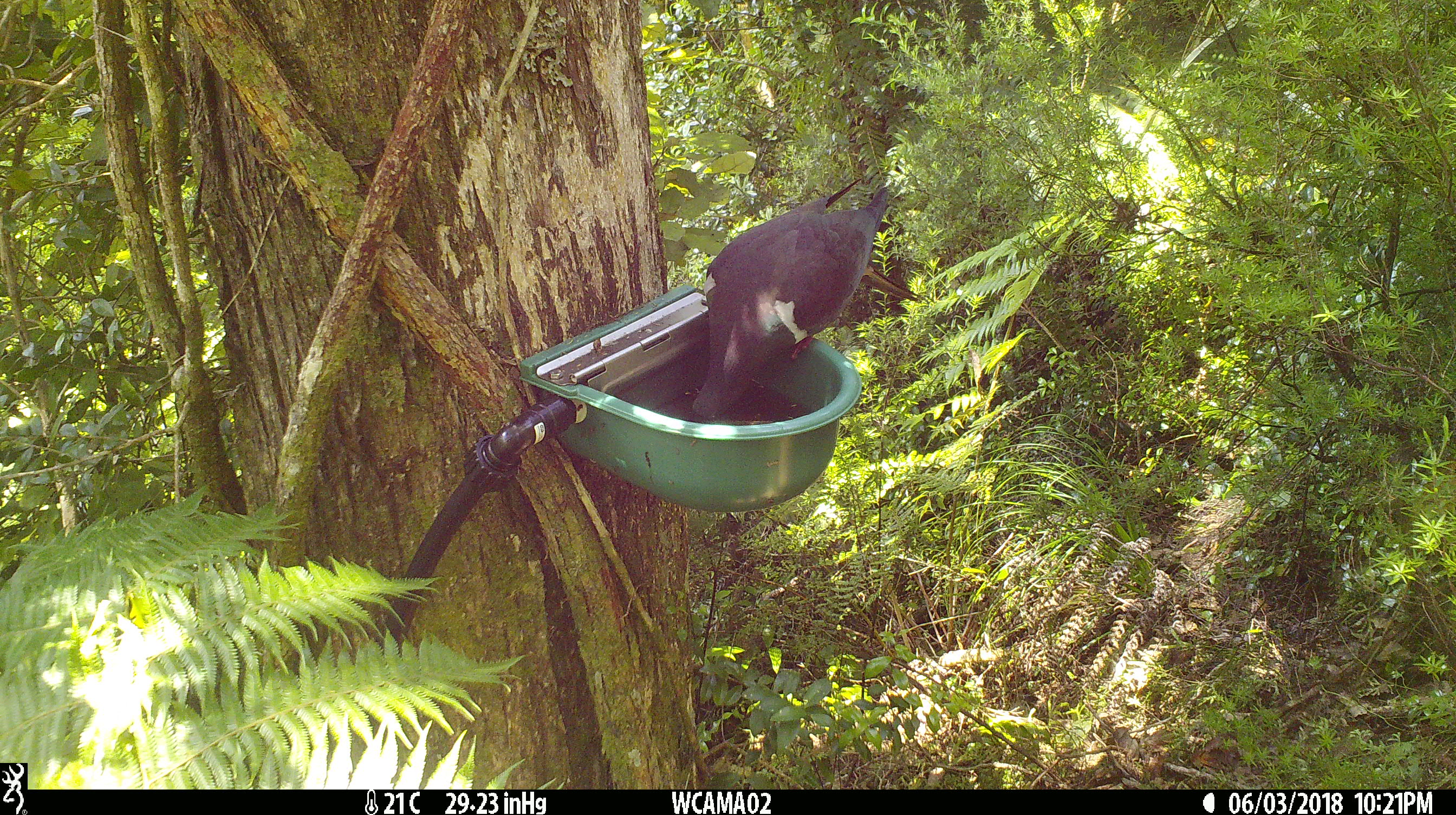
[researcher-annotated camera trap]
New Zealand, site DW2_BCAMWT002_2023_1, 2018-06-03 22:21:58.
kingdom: Animalia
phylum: Chordata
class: Aves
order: Columbiformes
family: Columbidae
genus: Hemiphaga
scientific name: Hemiphaga novaeseelandiae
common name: new zealand pigeon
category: kereru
Kereru (new zealand pigeon) (Hemiphaga novaeseelandiae).